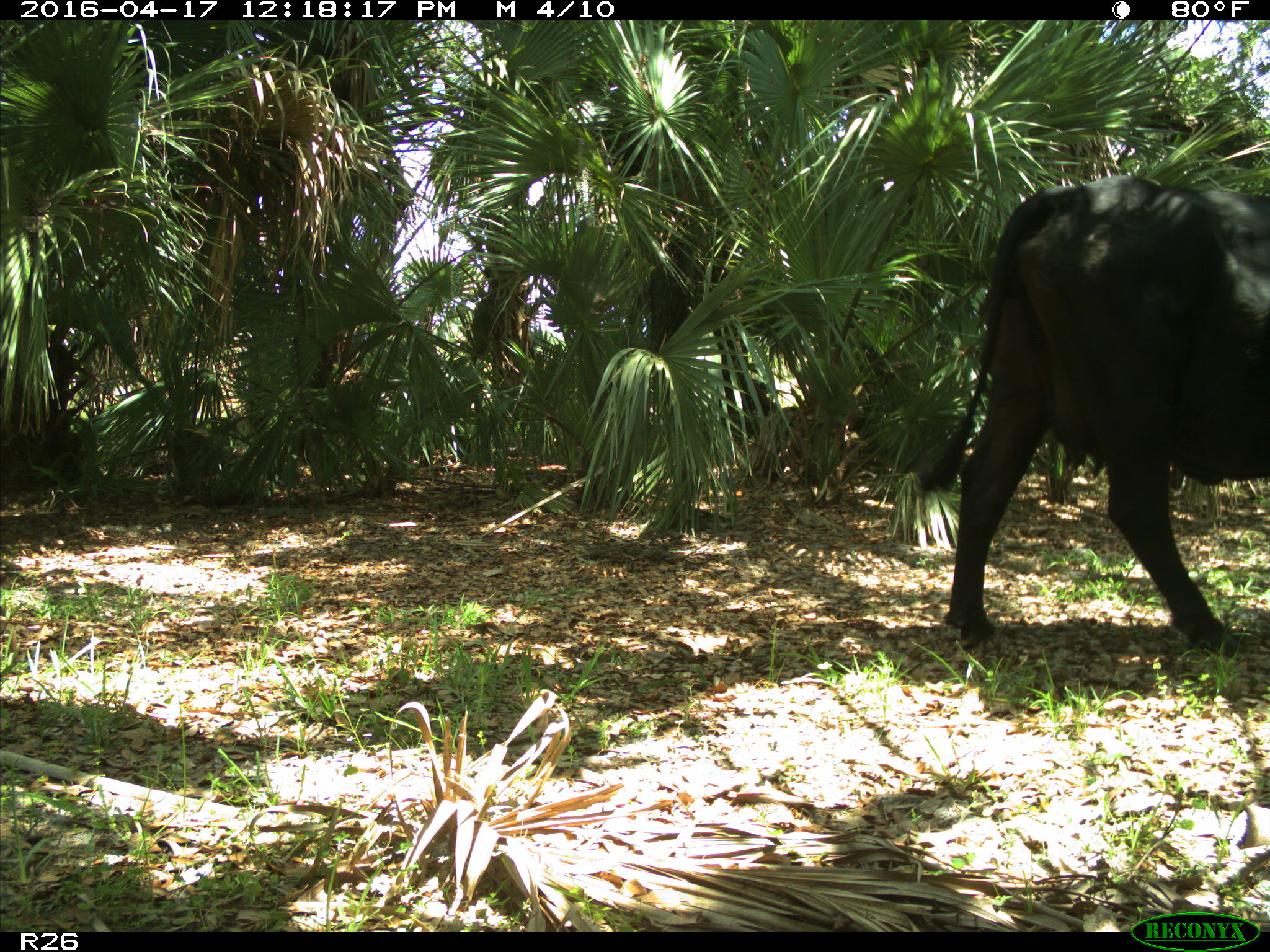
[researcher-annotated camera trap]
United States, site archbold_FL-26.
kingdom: Animalia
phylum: Chordata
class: Mammalia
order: Artiodactyla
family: Bovidae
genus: Bos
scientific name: Bos taurus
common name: domestic cow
Bos taurus (domestic cow).